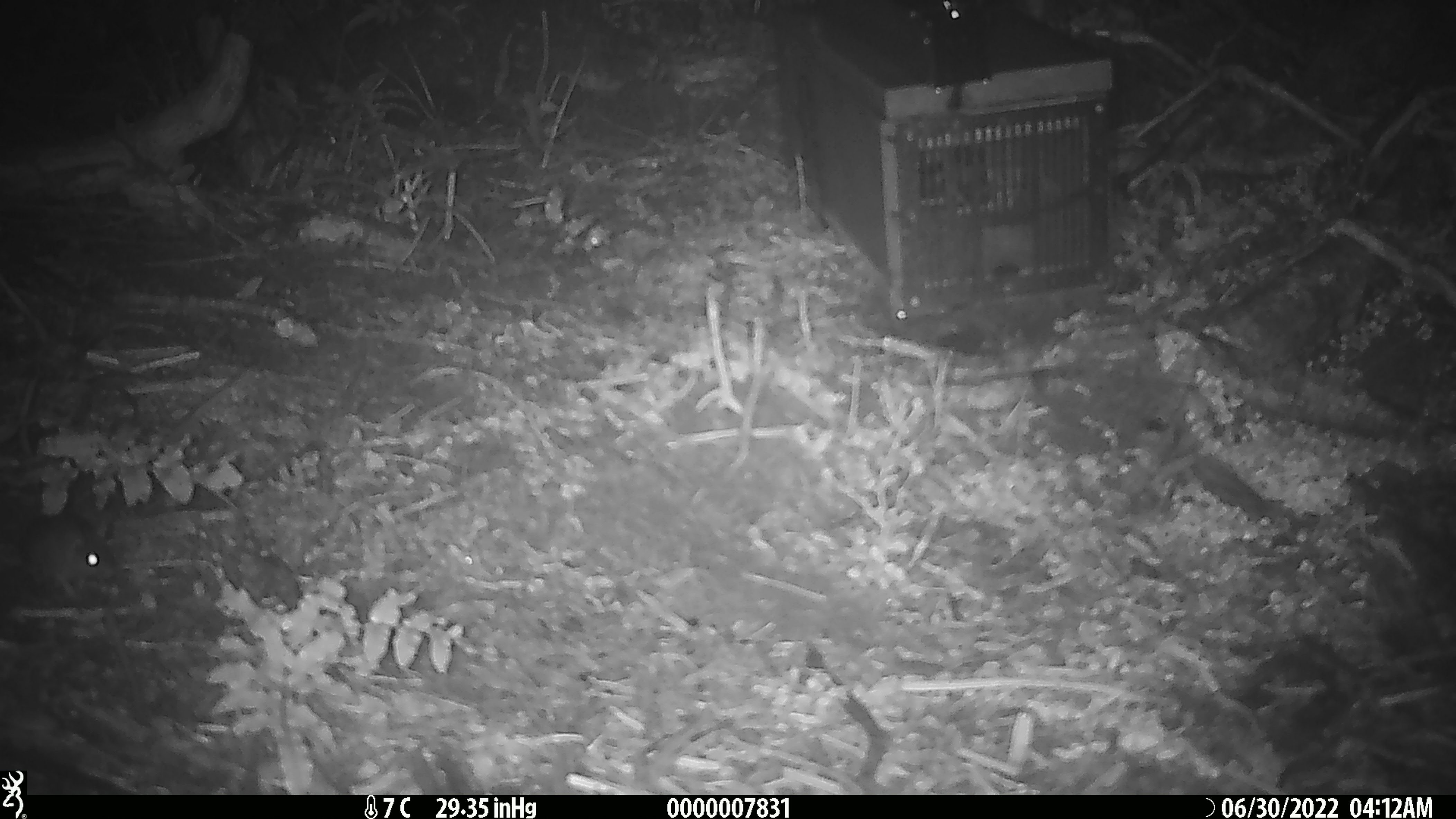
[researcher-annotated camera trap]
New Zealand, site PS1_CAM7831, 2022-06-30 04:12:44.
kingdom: Animalia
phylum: Chordata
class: Mammalia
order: Rodentia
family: Muridae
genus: Mus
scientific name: Mus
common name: mouse